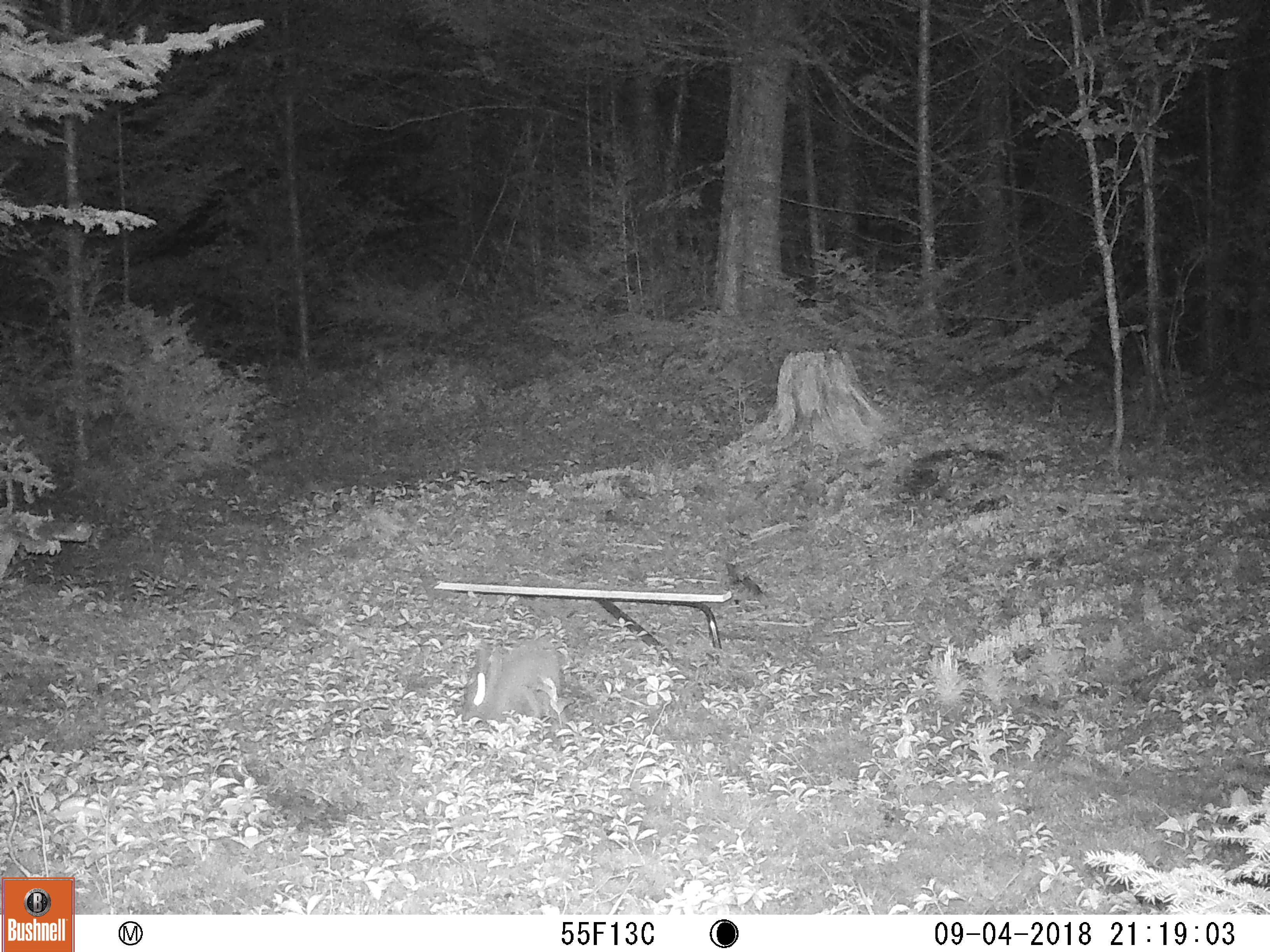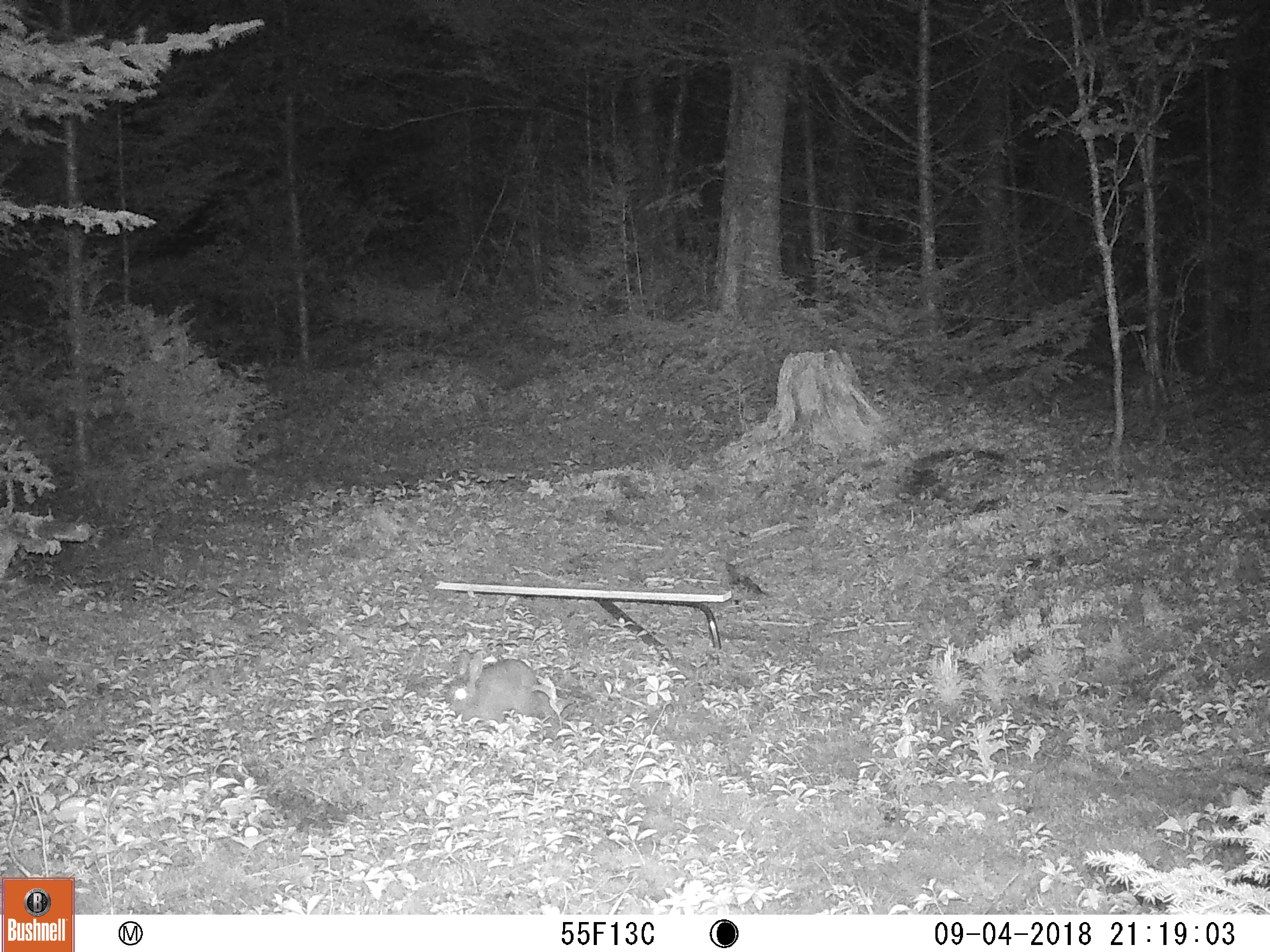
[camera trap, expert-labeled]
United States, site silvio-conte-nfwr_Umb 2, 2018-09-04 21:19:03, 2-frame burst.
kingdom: Animalia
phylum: Chordata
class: Mammalia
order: Lagomorpha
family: Leporidae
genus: Lepus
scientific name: Lepus americanus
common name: snowshoe hare